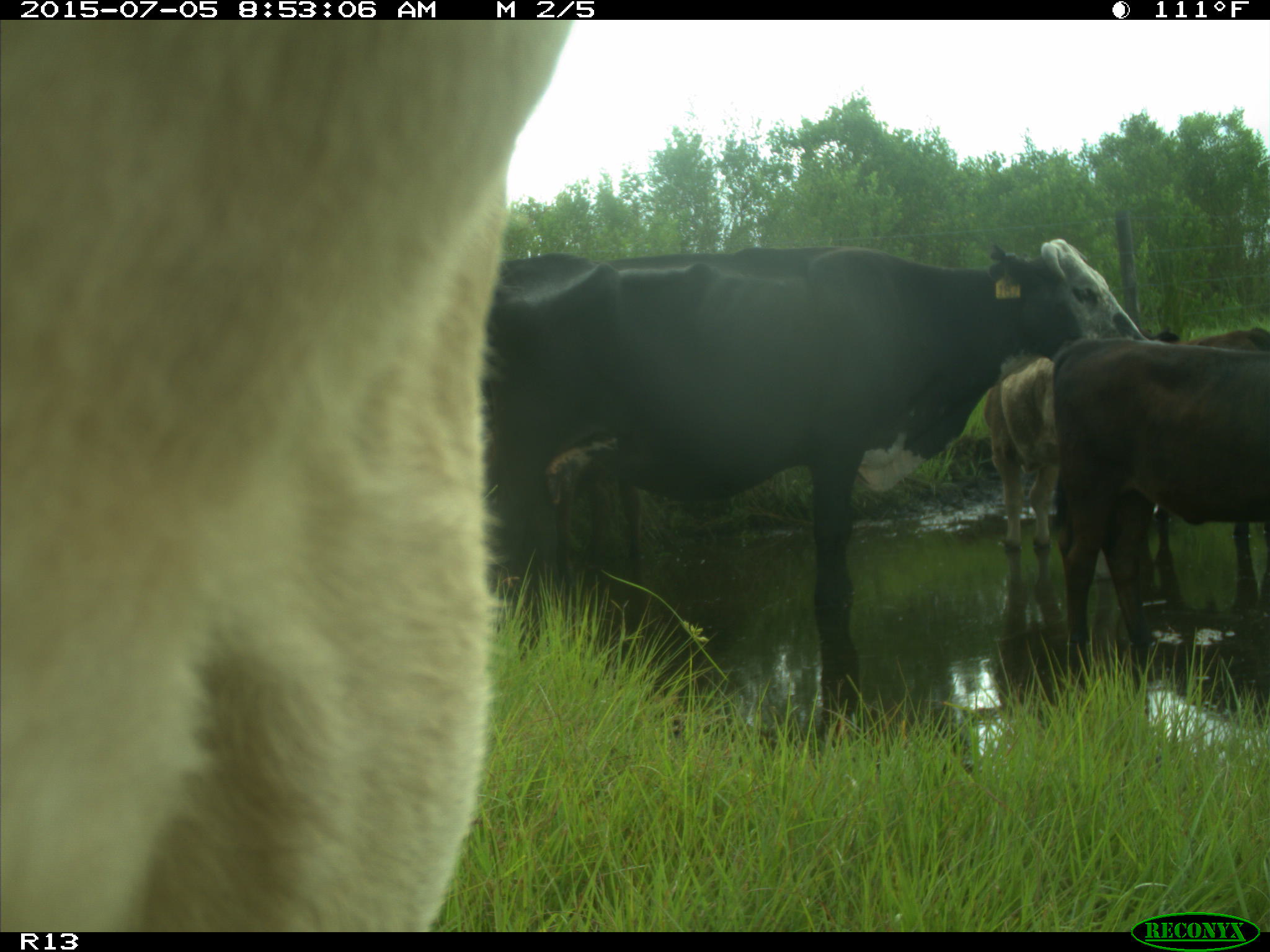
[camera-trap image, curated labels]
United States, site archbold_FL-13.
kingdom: Animalia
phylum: Chordata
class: Mammalia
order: Artiodactyla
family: Bovidae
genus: Bos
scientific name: Bos taurus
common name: domestic cow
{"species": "Bos taurus (domestic cow)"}